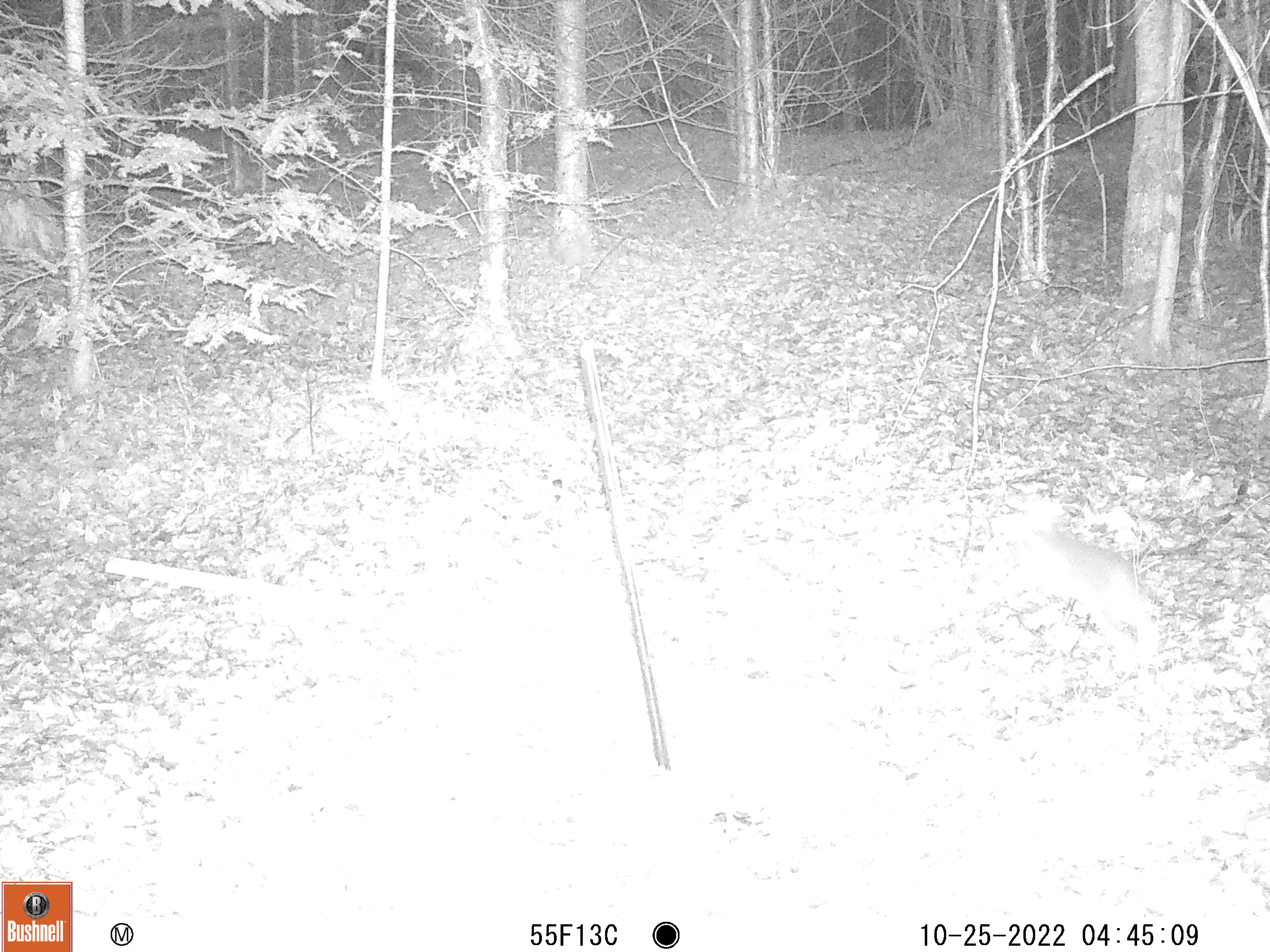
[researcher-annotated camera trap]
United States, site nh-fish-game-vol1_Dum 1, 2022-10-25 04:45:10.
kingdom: Animalia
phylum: Chordata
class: Mammalia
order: Lagomorpha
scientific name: Lagomorpha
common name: rabbit or hare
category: rabbit or hare sp.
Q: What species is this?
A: Rabbit or hare sp. (rabbit or hare) (Lagomorpha).